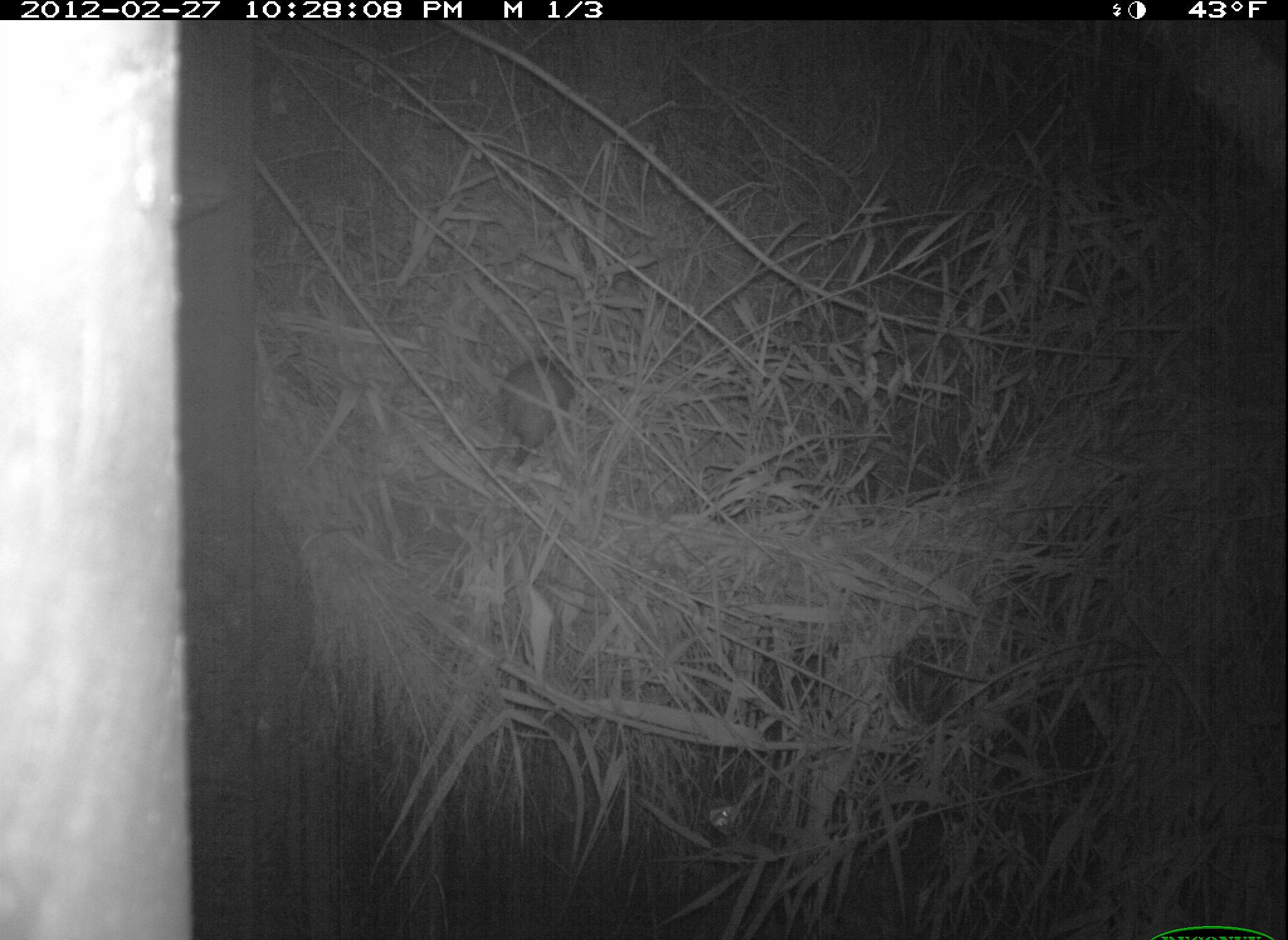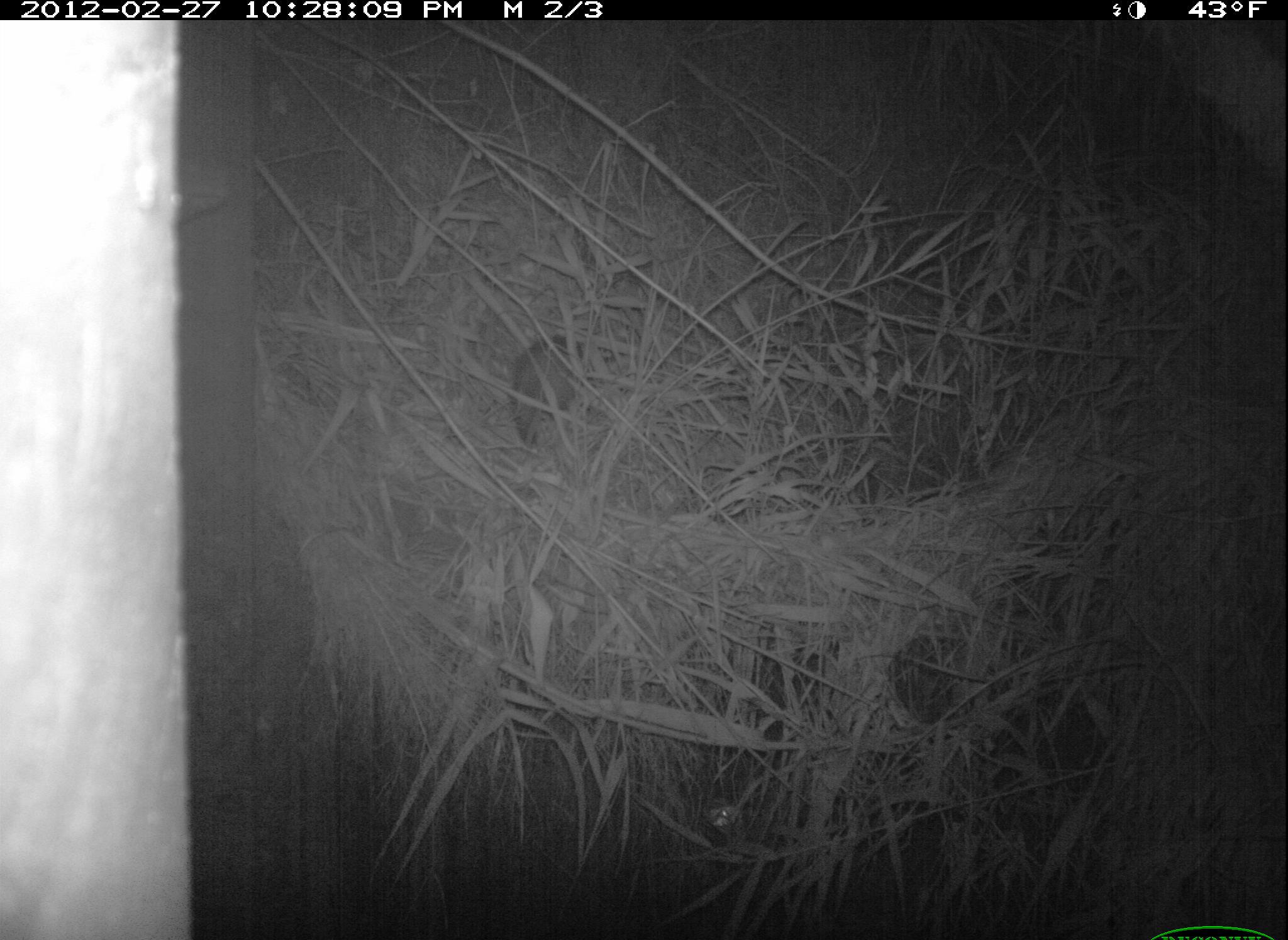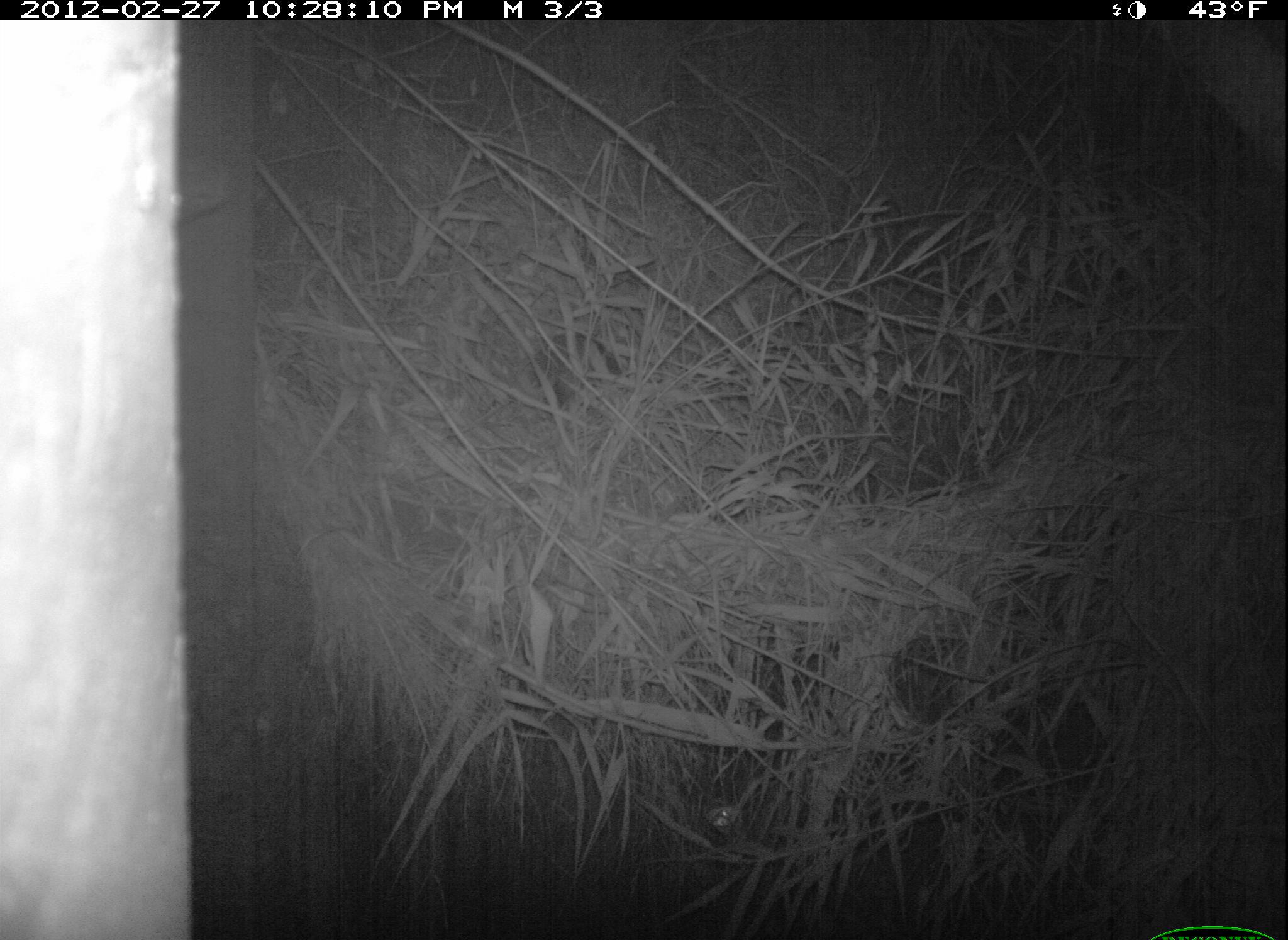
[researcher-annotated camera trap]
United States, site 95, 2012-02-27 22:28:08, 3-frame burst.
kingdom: Animalia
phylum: Chordata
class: Mammalia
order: Didelphimorphia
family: Didelphidae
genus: Didelphis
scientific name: Didelphis virginiana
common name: virginia opossum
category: opossum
Opossum (virginia opossum) (Didelphis virginiana).